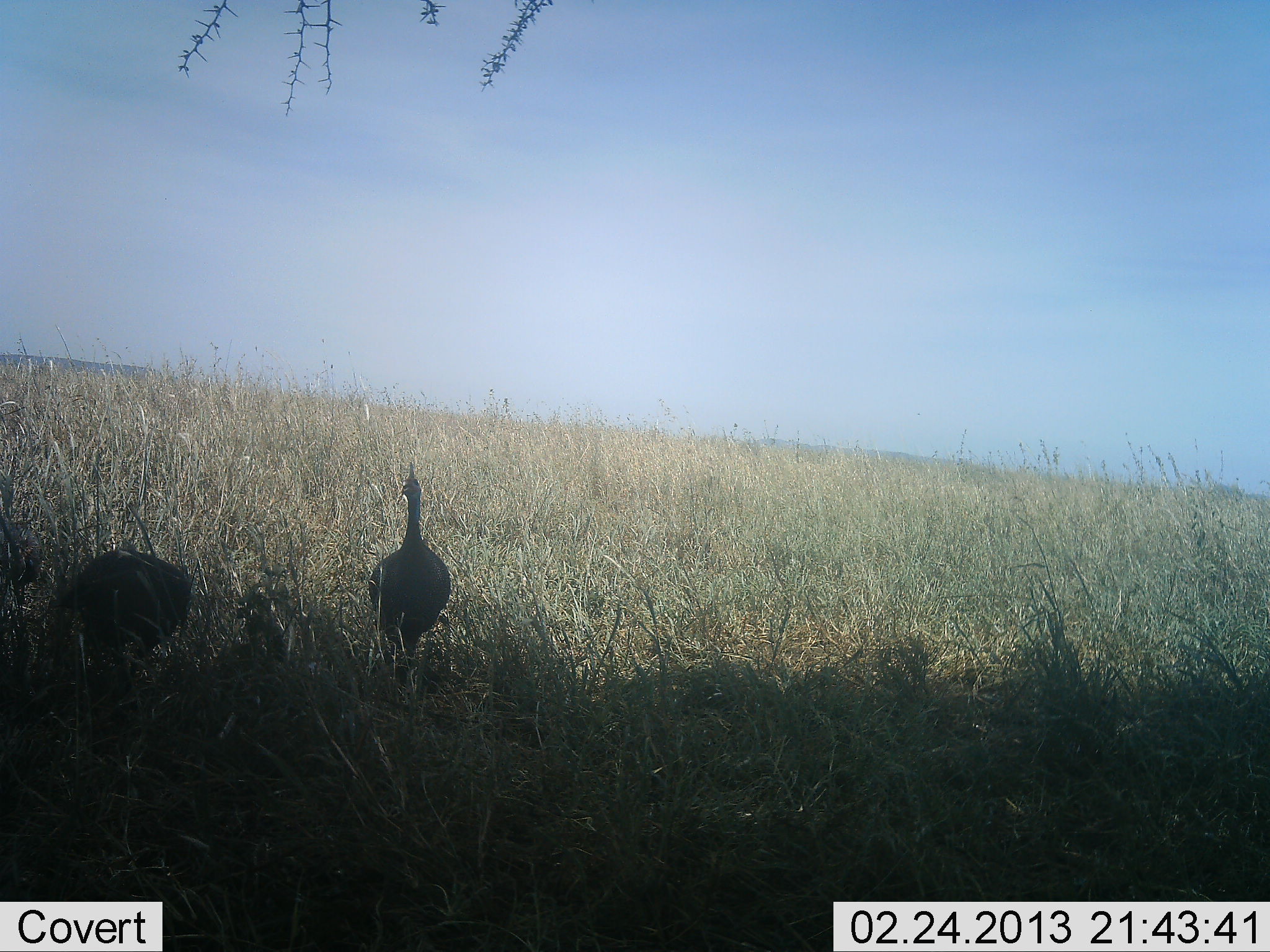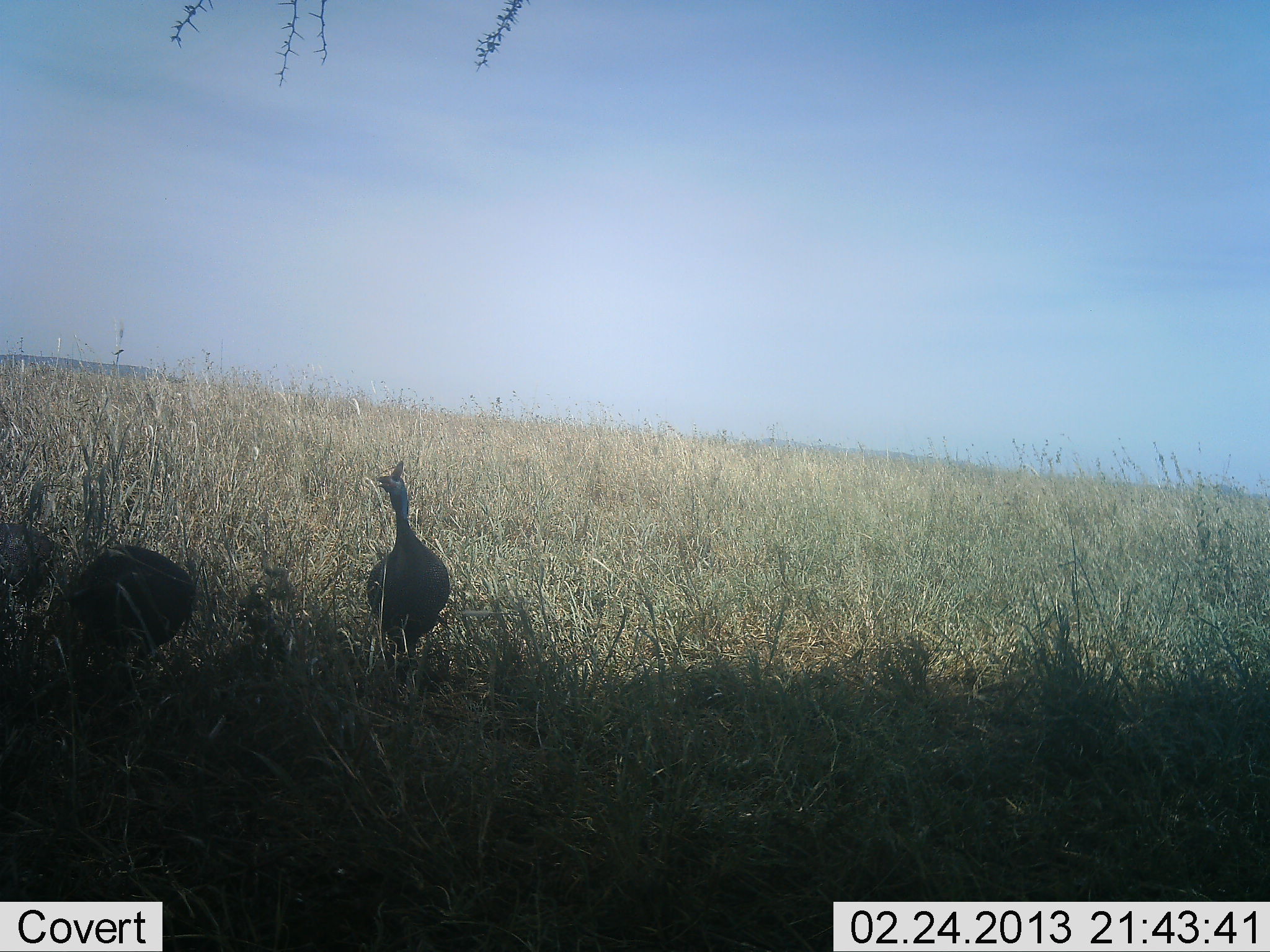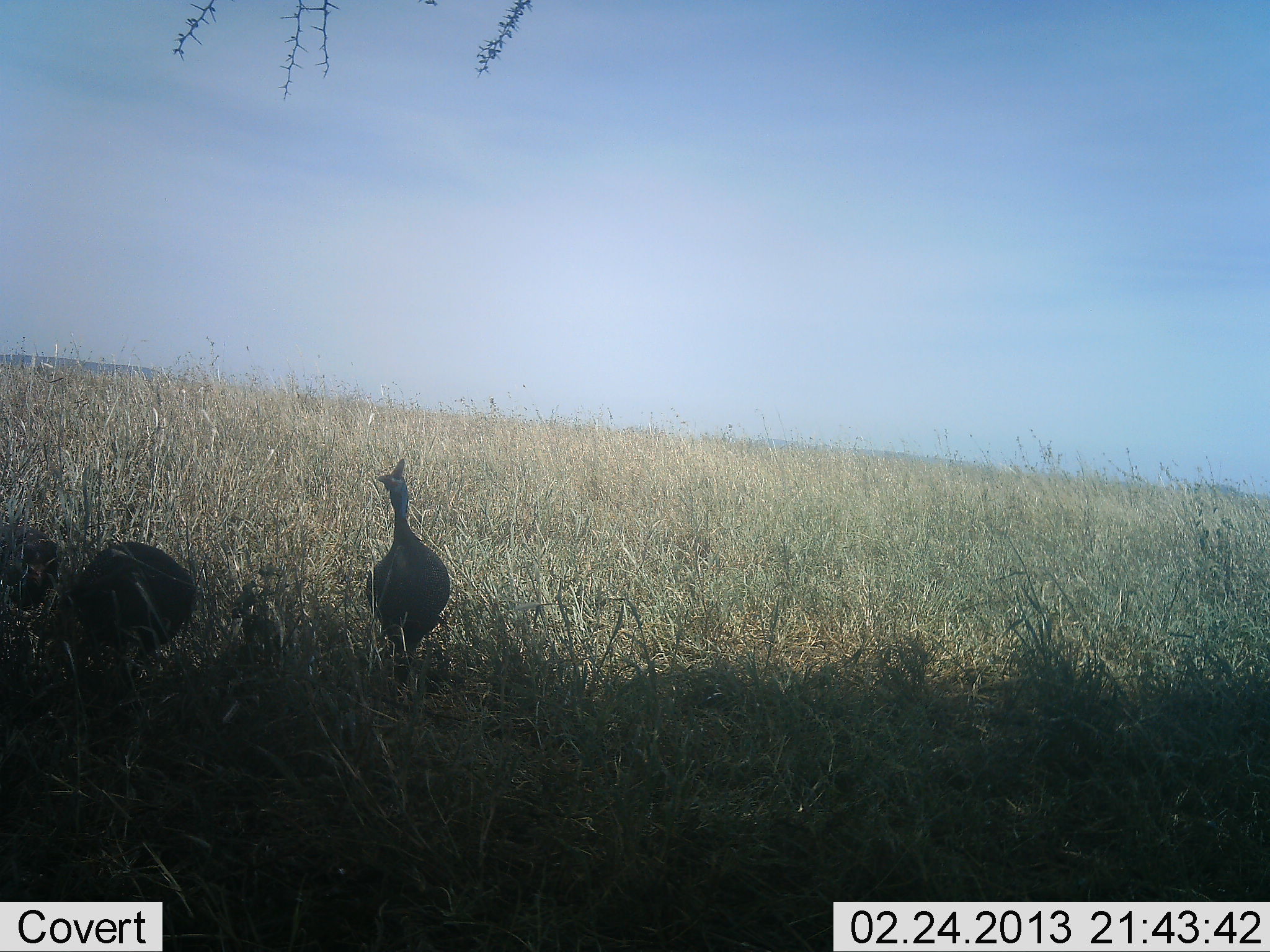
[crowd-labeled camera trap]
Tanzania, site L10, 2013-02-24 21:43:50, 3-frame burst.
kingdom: Animalia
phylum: Chordata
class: Aves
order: Galliformes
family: Numididae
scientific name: Numididae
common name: guinea fowl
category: guineafowl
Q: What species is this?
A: Guineafowl (guinea fowl) (Numididae).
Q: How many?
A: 2.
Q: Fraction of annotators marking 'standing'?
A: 88%.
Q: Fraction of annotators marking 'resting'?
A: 5%.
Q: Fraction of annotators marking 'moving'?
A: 12%.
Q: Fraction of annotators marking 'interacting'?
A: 0%.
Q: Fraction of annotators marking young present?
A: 0%.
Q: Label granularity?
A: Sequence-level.